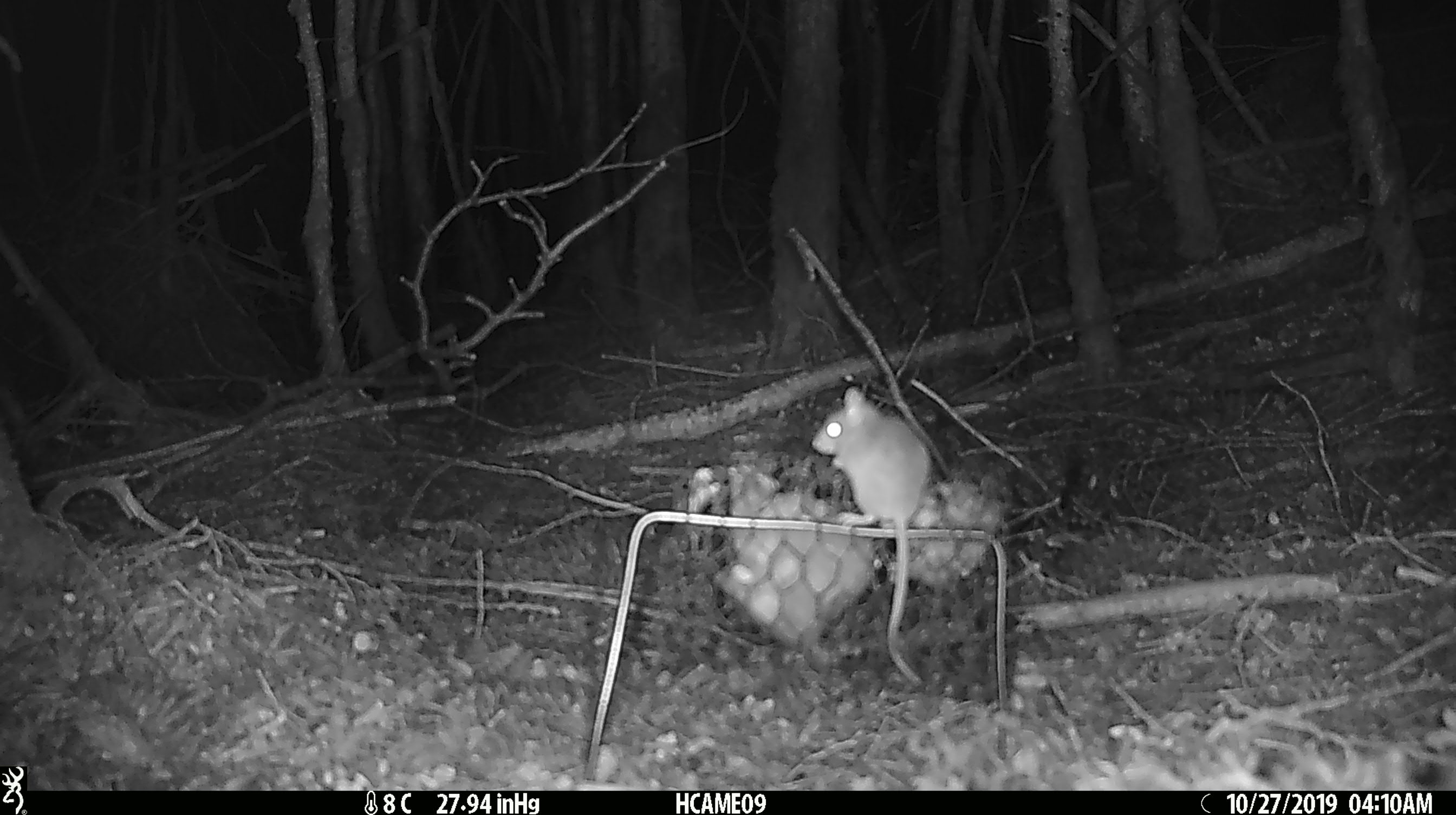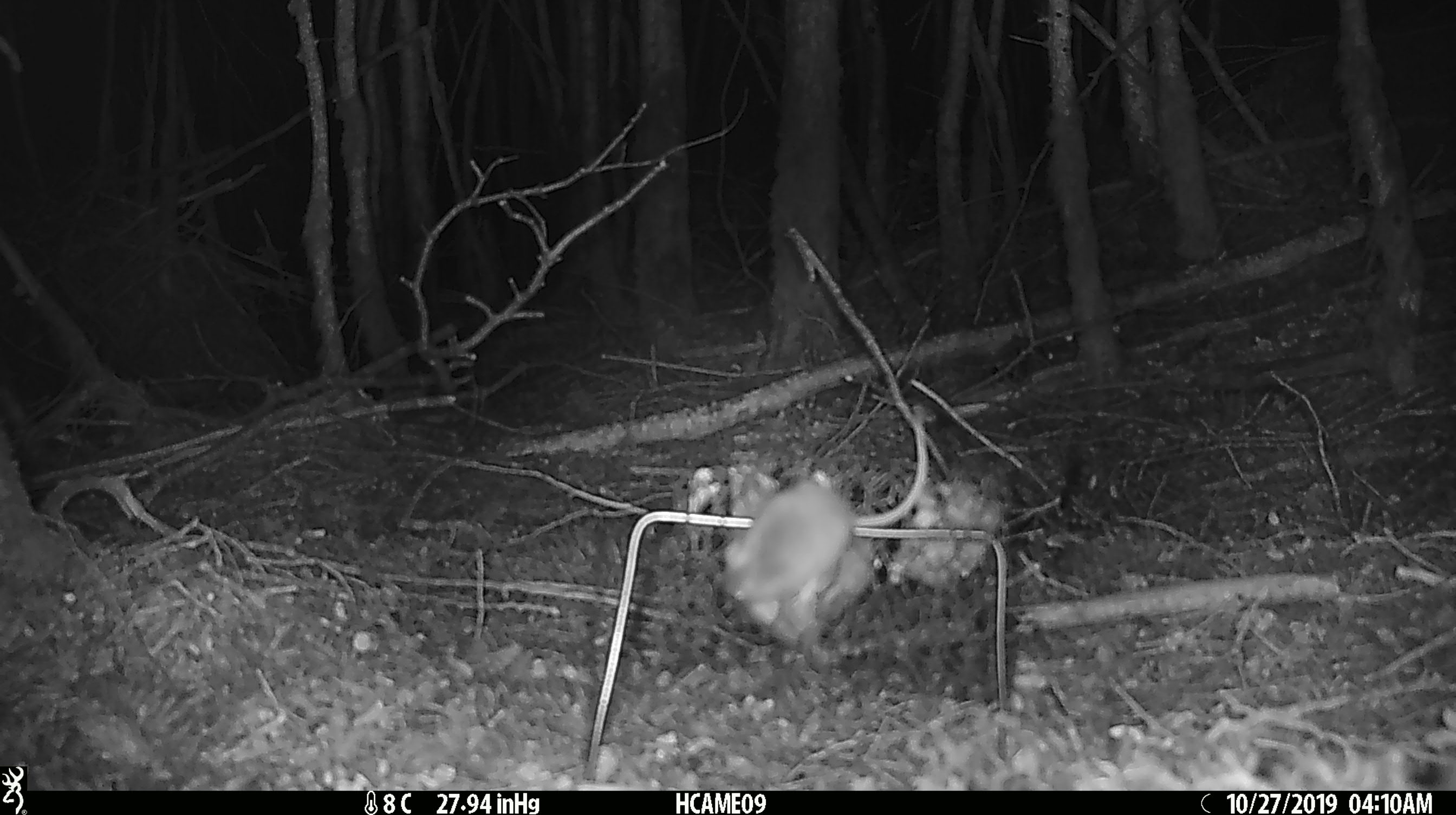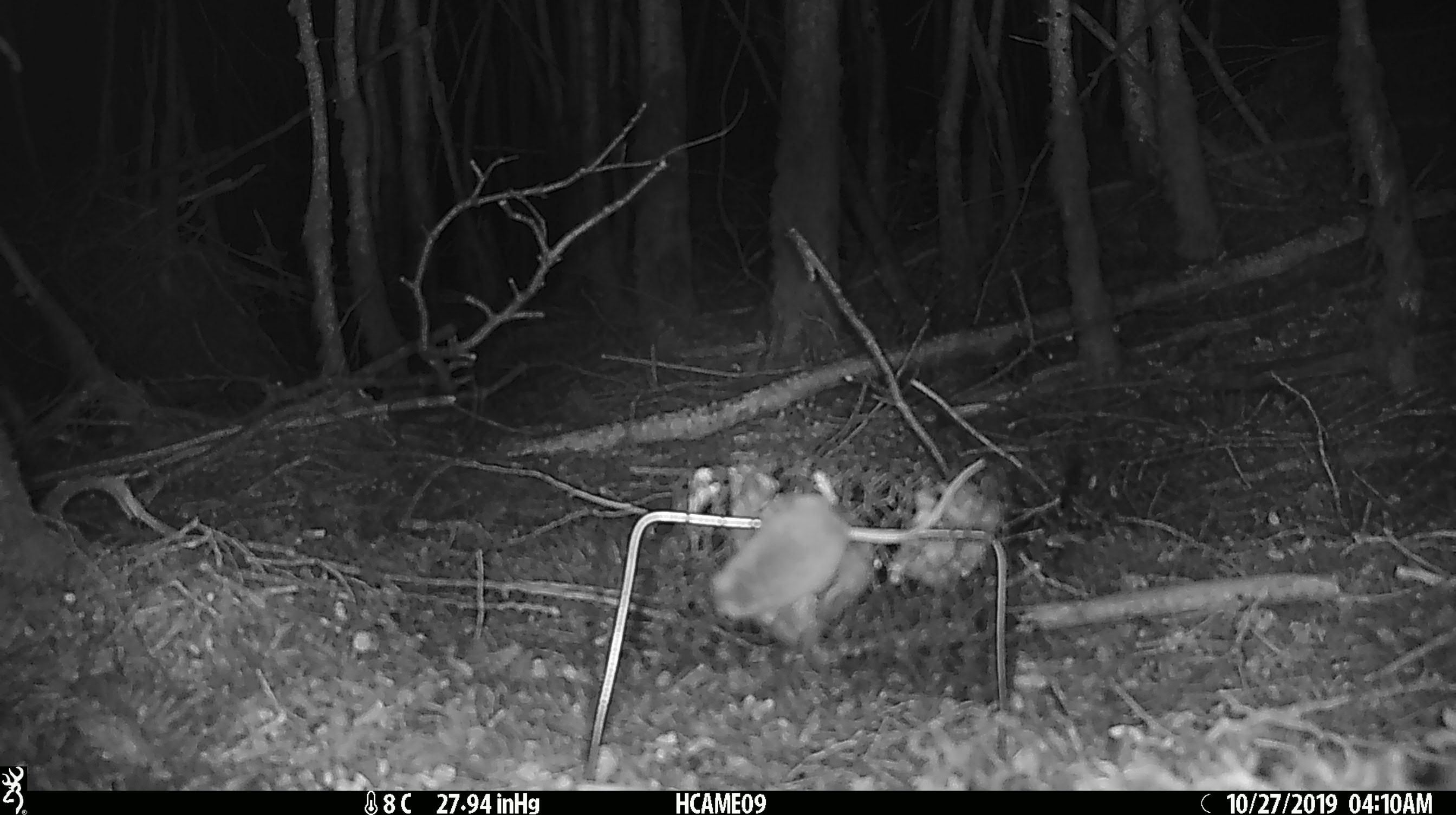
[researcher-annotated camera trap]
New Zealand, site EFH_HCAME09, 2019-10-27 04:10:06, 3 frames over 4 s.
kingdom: Animalia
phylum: Chordata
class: Mammalia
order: Rodentia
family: Muridae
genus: Mus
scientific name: Mus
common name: mouse